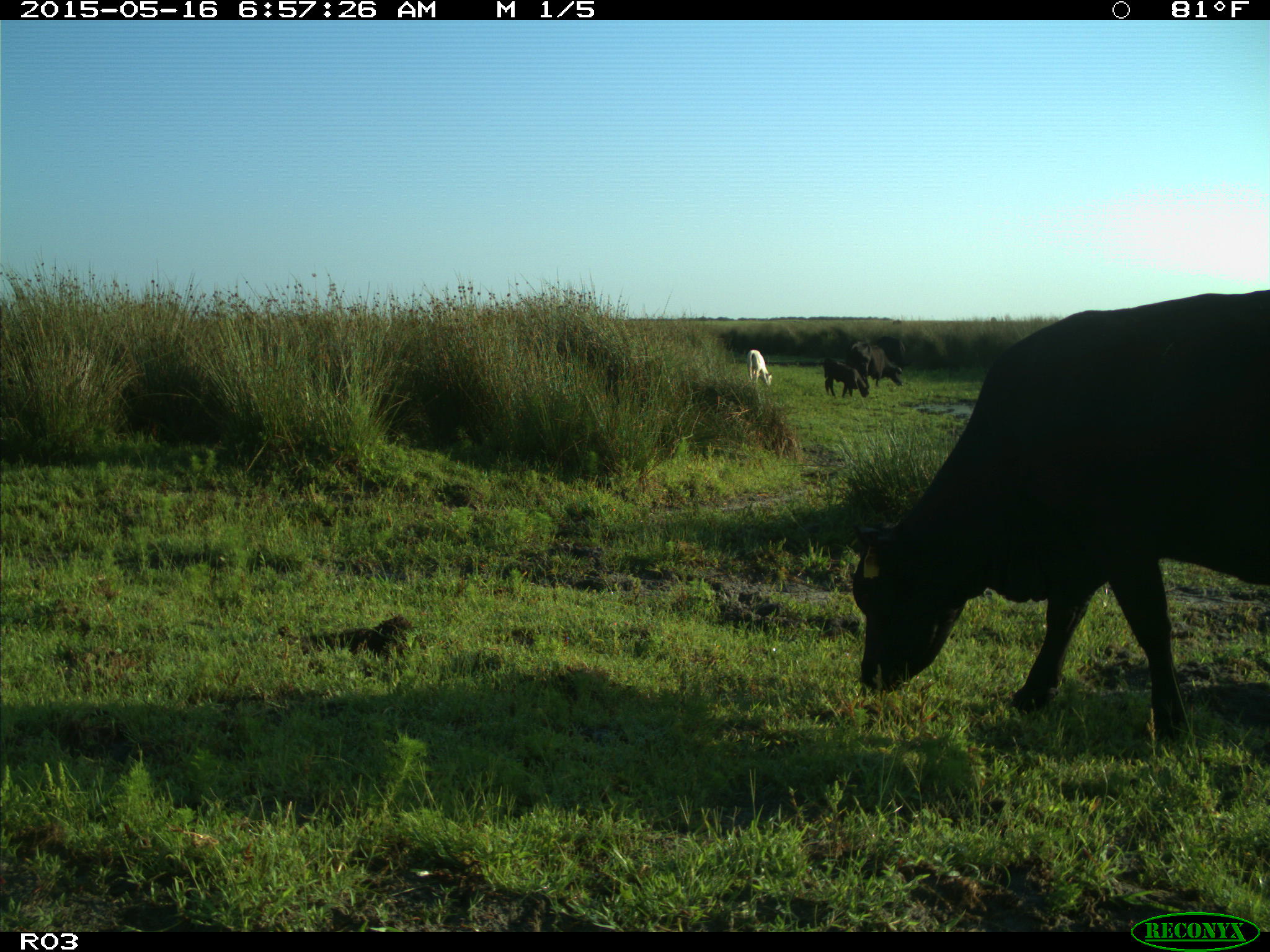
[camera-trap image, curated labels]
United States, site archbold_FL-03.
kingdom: Animalia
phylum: Chordata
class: Mammalia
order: Artiodactyla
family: Bovidae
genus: Bos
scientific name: Bos taurus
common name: domestic cow